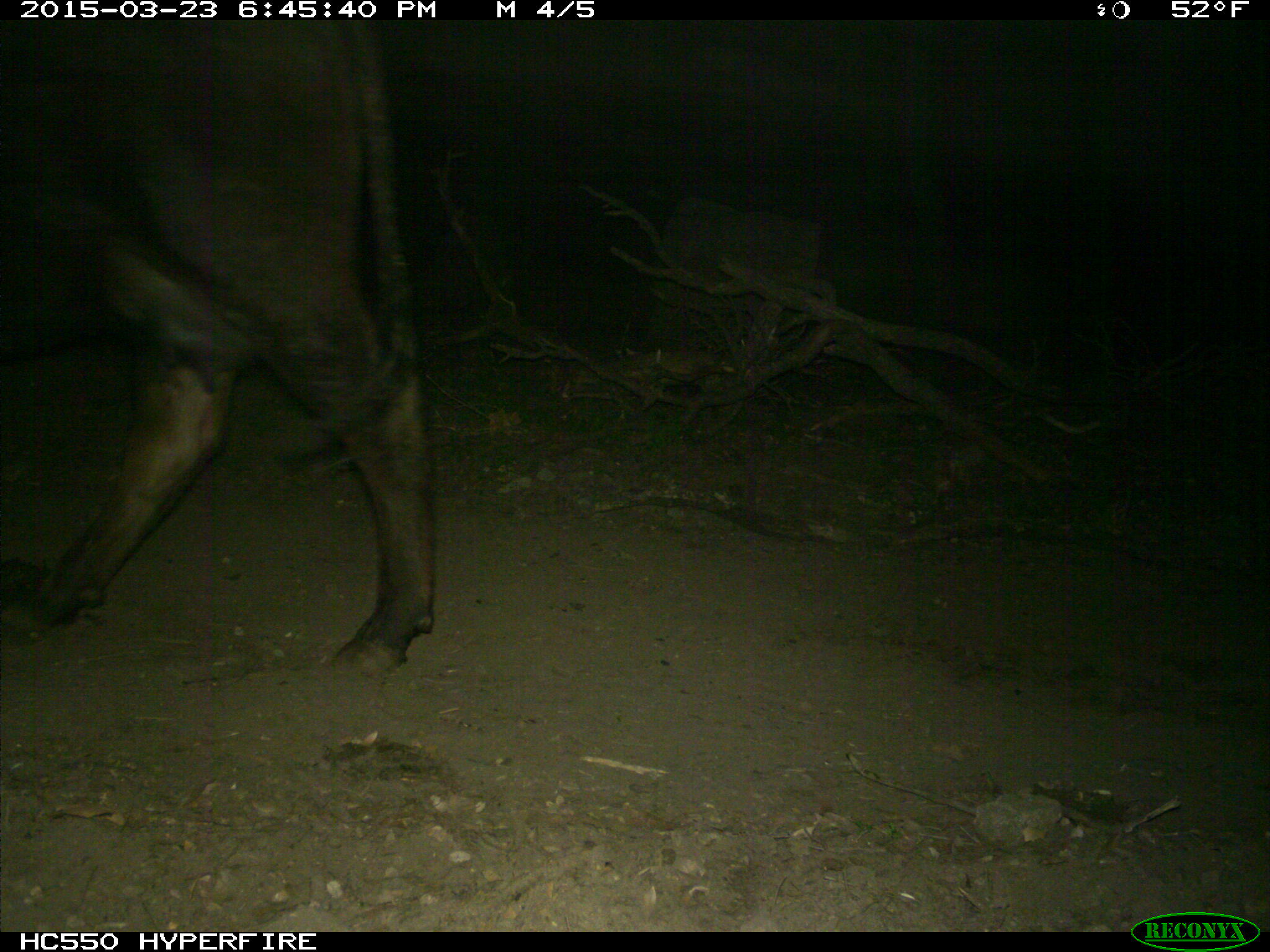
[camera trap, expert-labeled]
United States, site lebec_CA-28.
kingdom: Animalia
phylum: Chordata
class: Mammalia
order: Artiodactyla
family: Bovidae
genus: Bos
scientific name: Bos taurus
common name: domestic cow